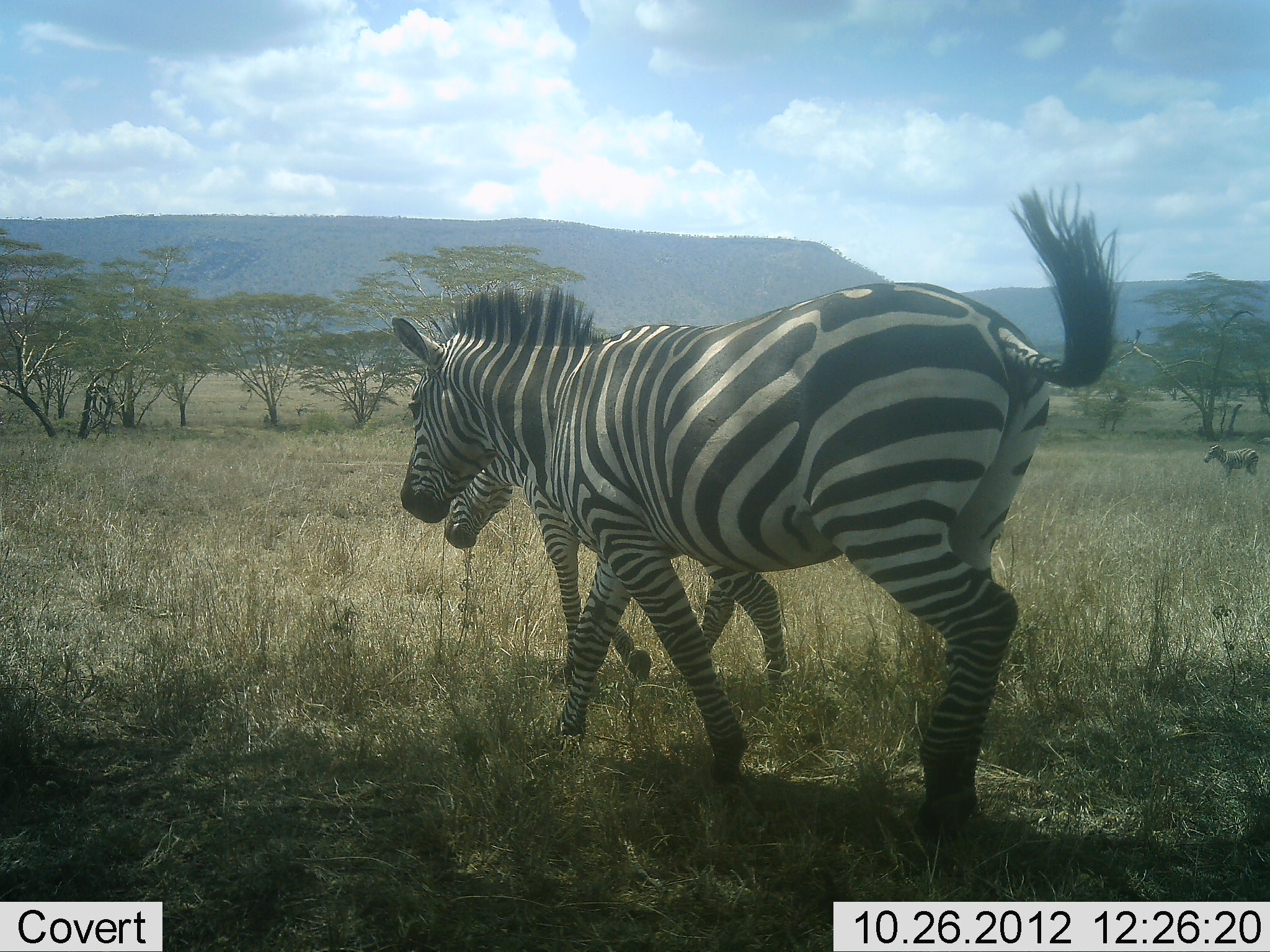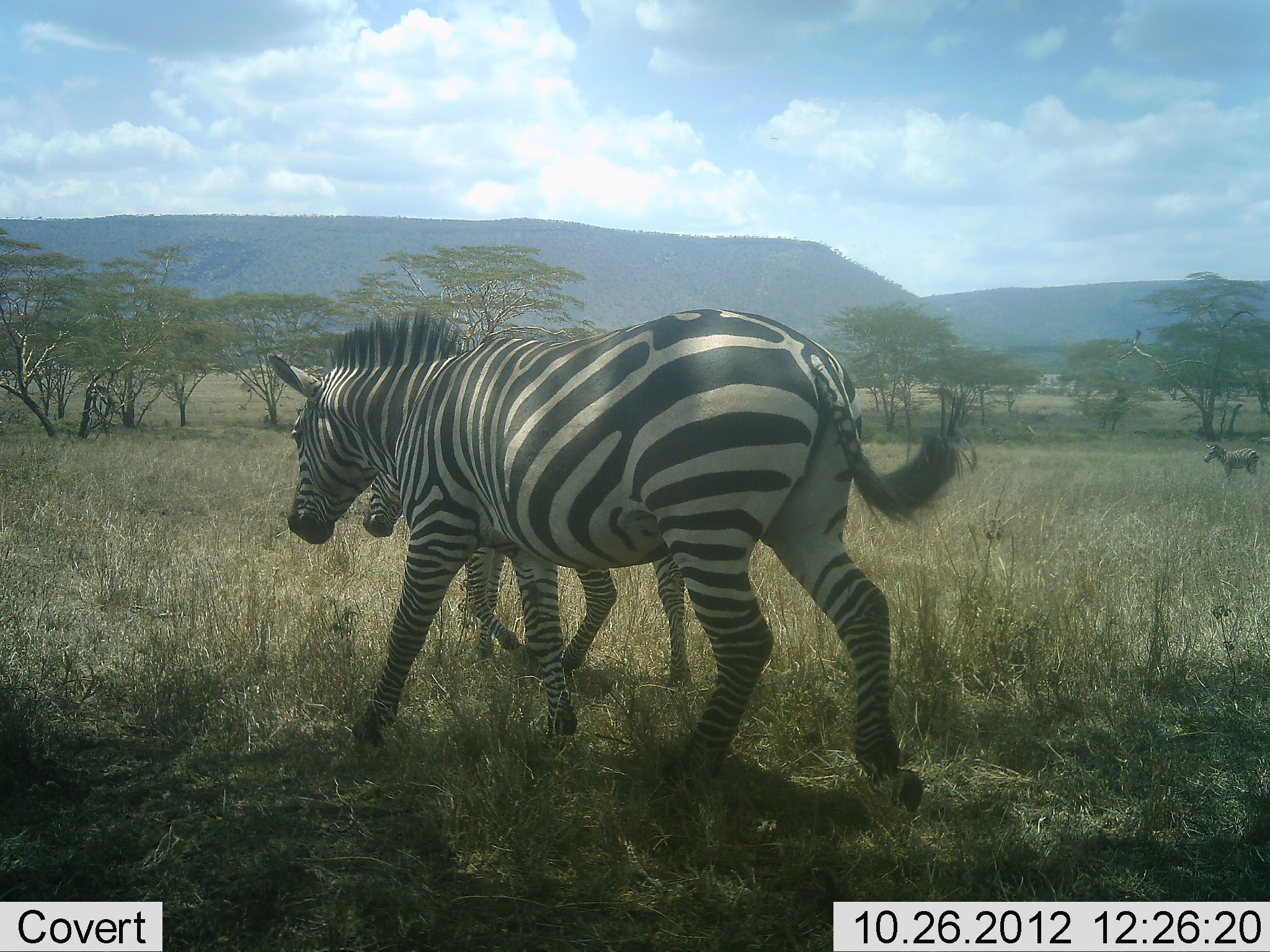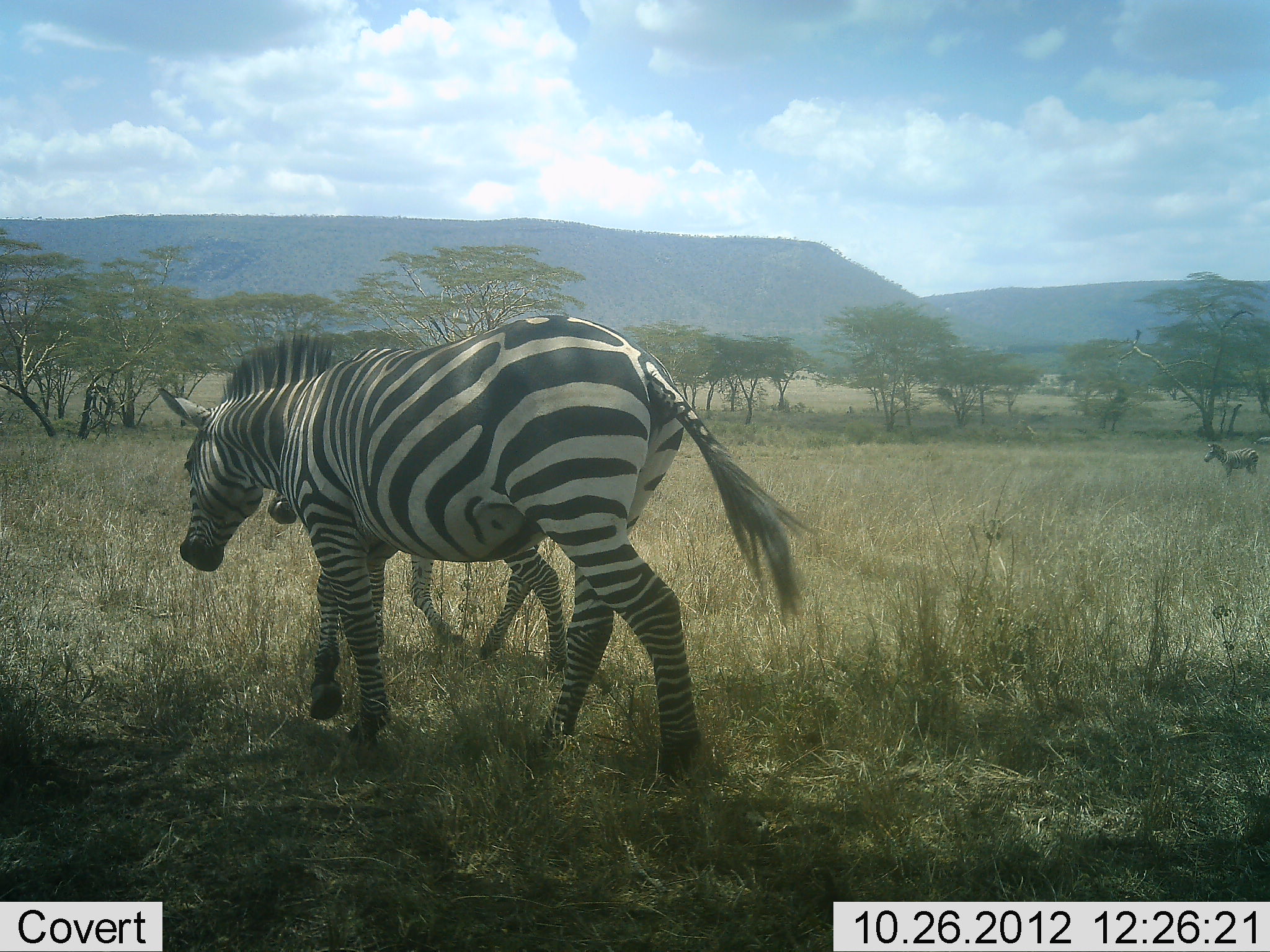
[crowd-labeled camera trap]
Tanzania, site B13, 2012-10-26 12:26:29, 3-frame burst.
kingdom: Animalia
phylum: Chordata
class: Mammalia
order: Perissodactyla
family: Equidae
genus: Equus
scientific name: Equus quagga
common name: plains zebra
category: zebra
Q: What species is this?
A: Zebra (plains zebra) (Equus quagga).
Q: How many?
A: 3.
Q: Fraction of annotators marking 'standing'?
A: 50%.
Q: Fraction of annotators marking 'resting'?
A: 0%.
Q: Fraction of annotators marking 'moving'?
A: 100%.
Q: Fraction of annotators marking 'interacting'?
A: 10%.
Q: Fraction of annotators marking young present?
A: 30%.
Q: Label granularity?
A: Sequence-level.